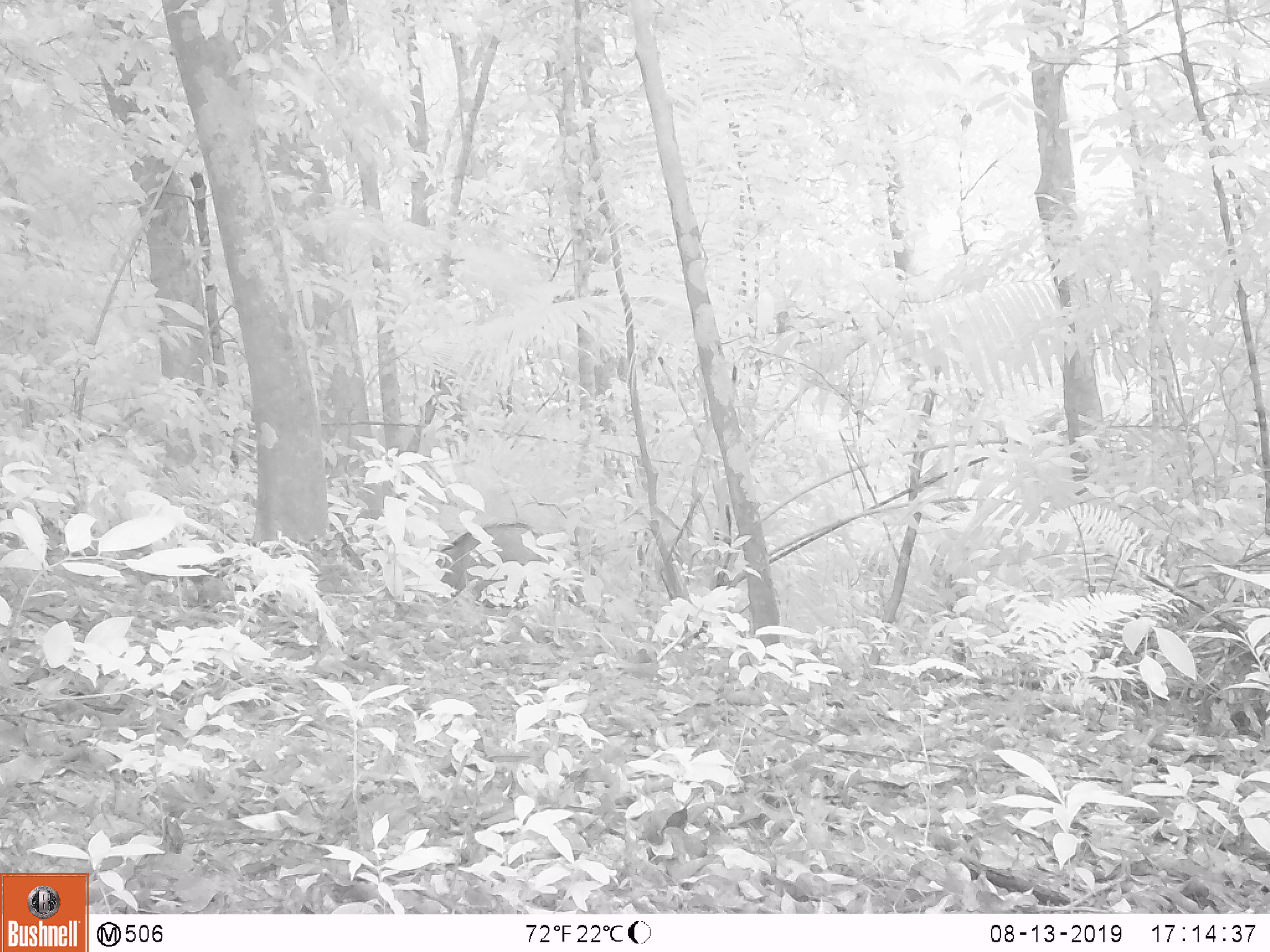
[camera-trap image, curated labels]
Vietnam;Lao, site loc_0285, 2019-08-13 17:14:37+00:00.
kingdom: Animalia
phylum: Chordata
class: Mammalia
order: Artiodactyla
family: Suidae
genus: Sus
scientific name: Sus scrofa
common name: eurasian wild pig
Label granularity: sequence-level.